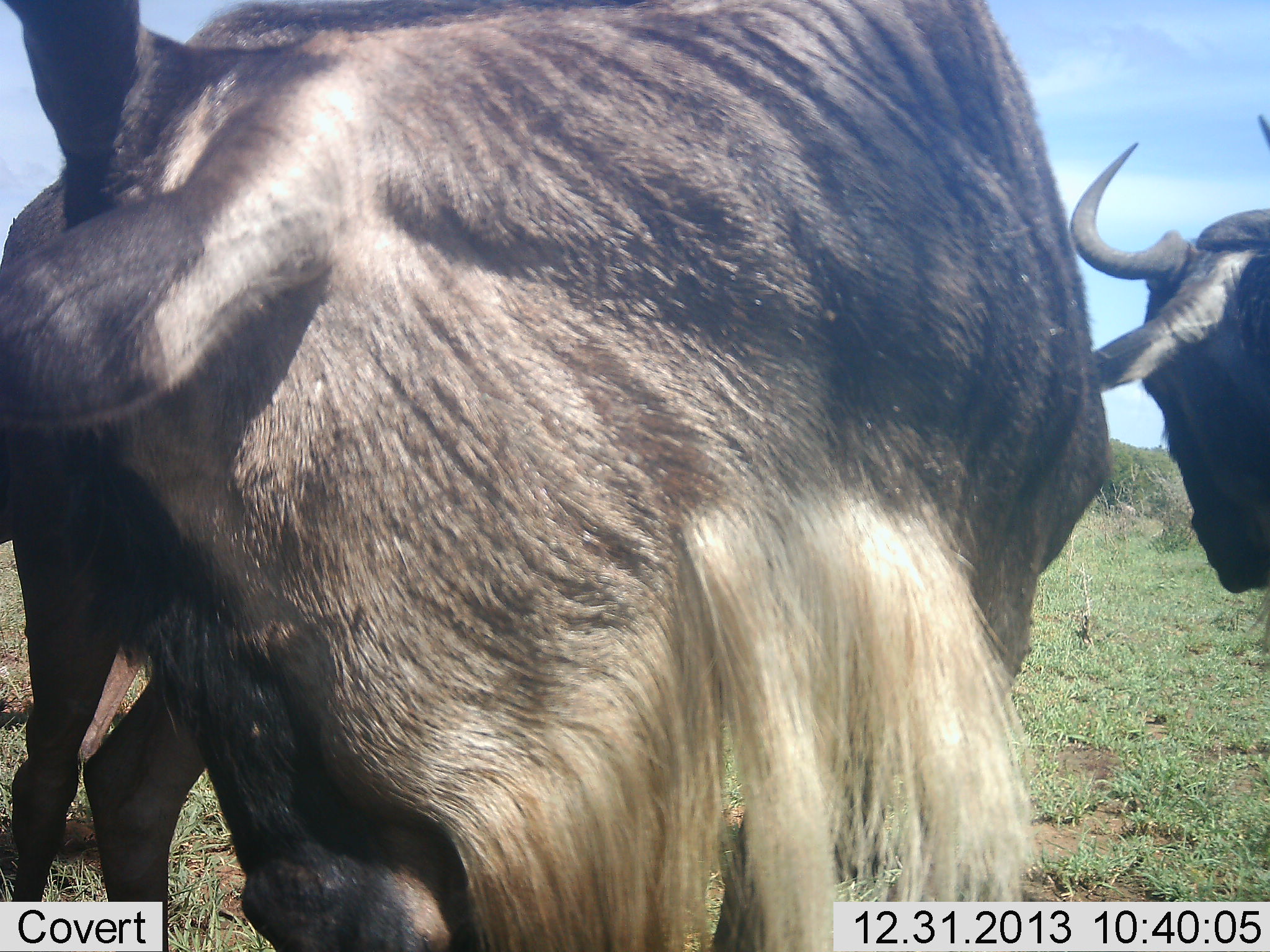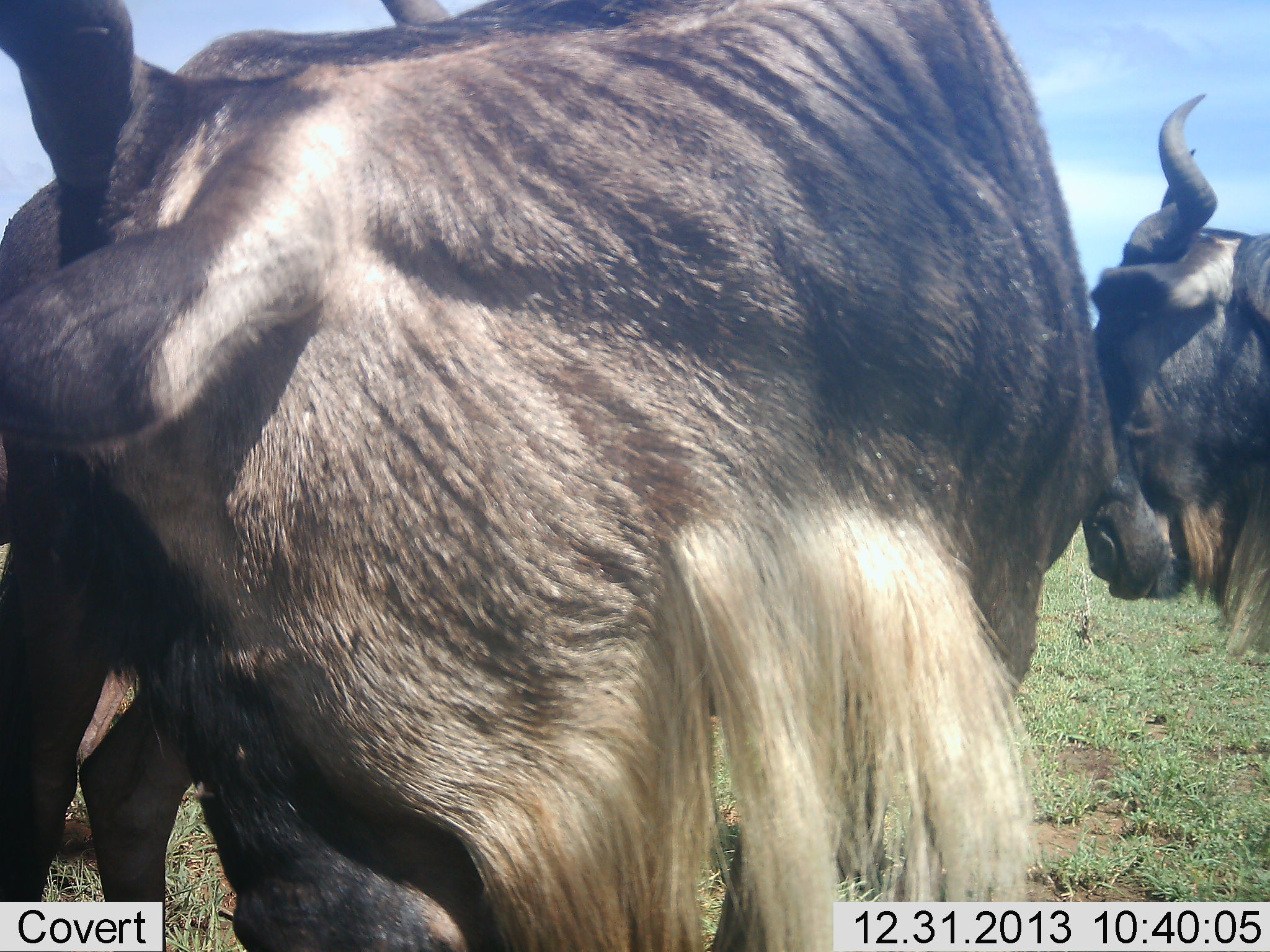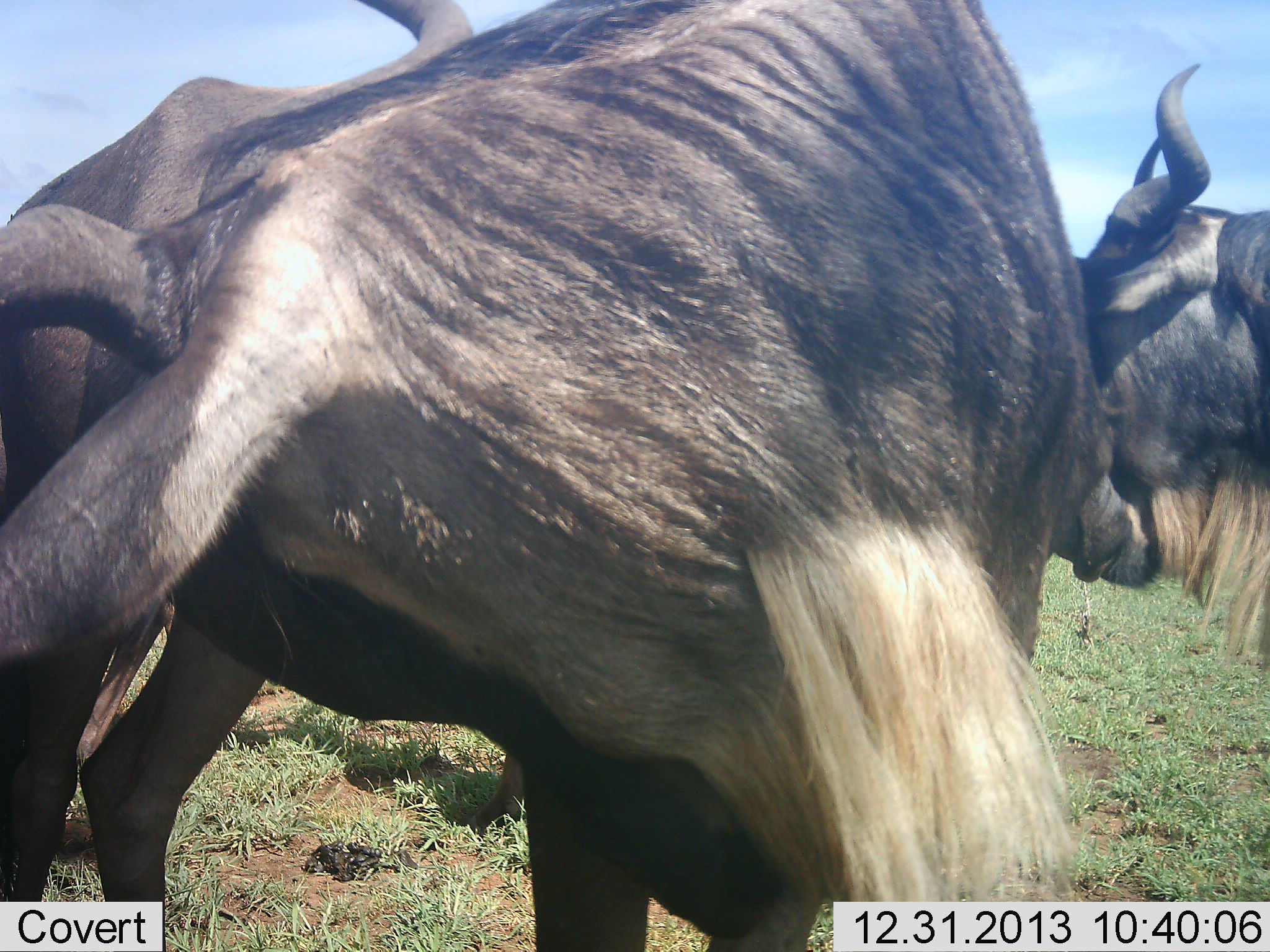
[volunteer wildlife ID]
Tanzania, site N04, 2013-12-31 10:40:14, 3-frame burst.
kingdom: Animalia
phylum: Chordata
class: Mammalia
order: Artiodactyla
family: Bovidae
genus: Connochaetes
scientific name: Connochaetes taurinus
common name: blue wildebeest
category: wildebeest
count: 2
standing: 86%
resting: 0%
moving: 6%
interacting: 22%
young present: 2%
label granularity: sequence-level